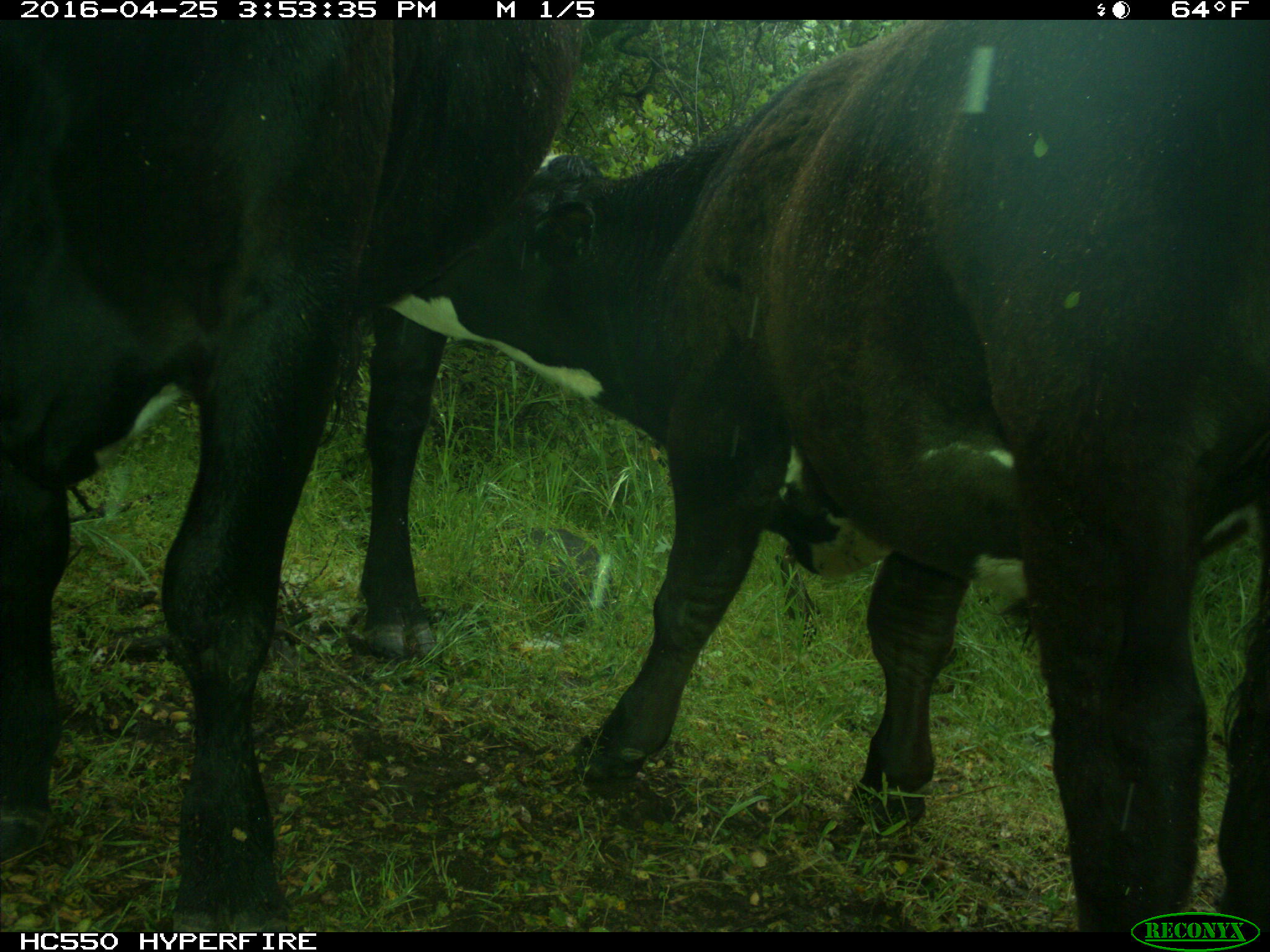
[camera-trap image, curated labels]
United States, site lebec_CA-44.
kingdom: Animalia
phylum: Chordata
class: Mammalia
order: Artiodactyla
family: Bovidae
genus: Bos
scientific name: Bos taurus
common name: domestic cow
Bos taurus (domestic cow).